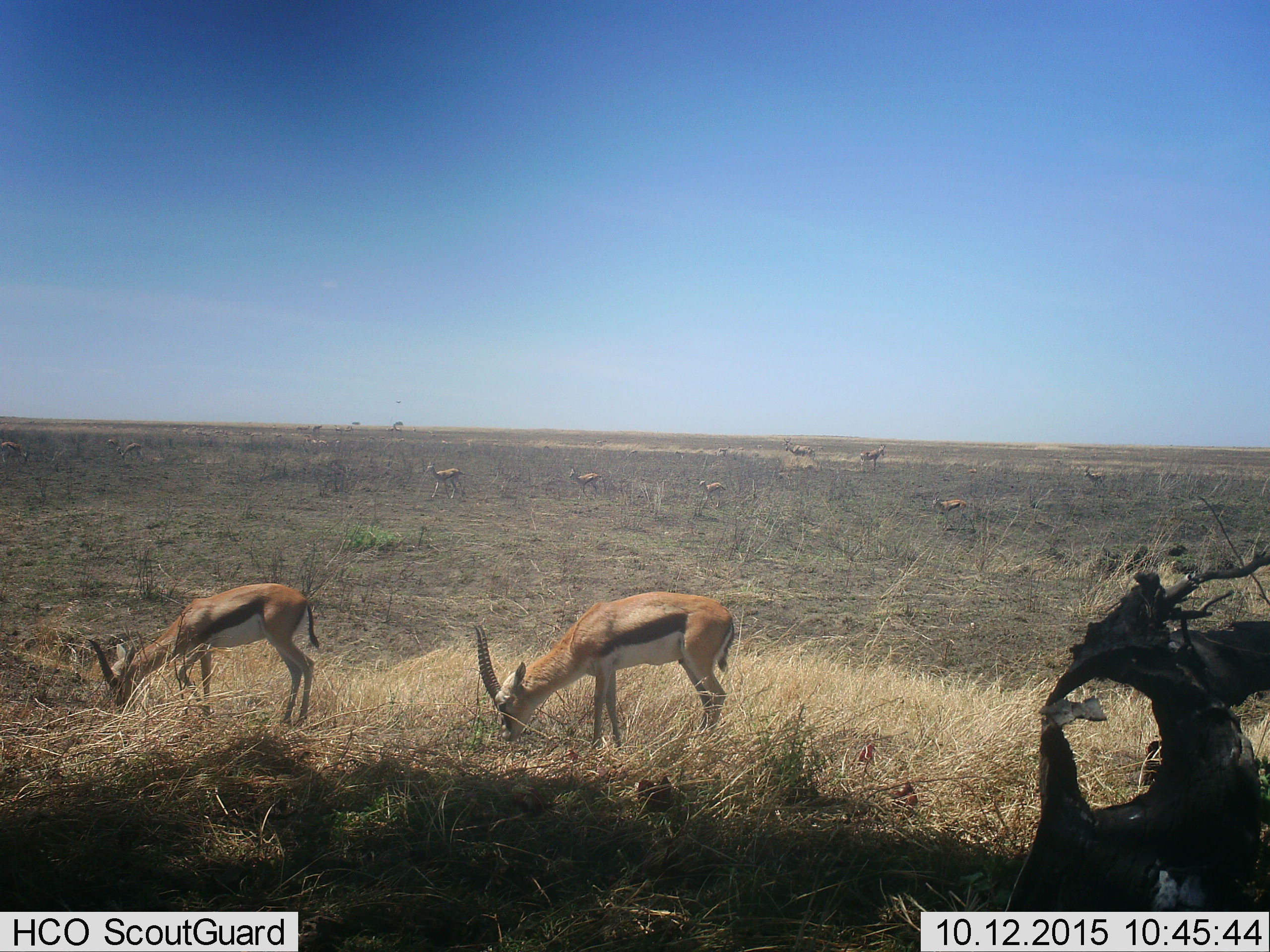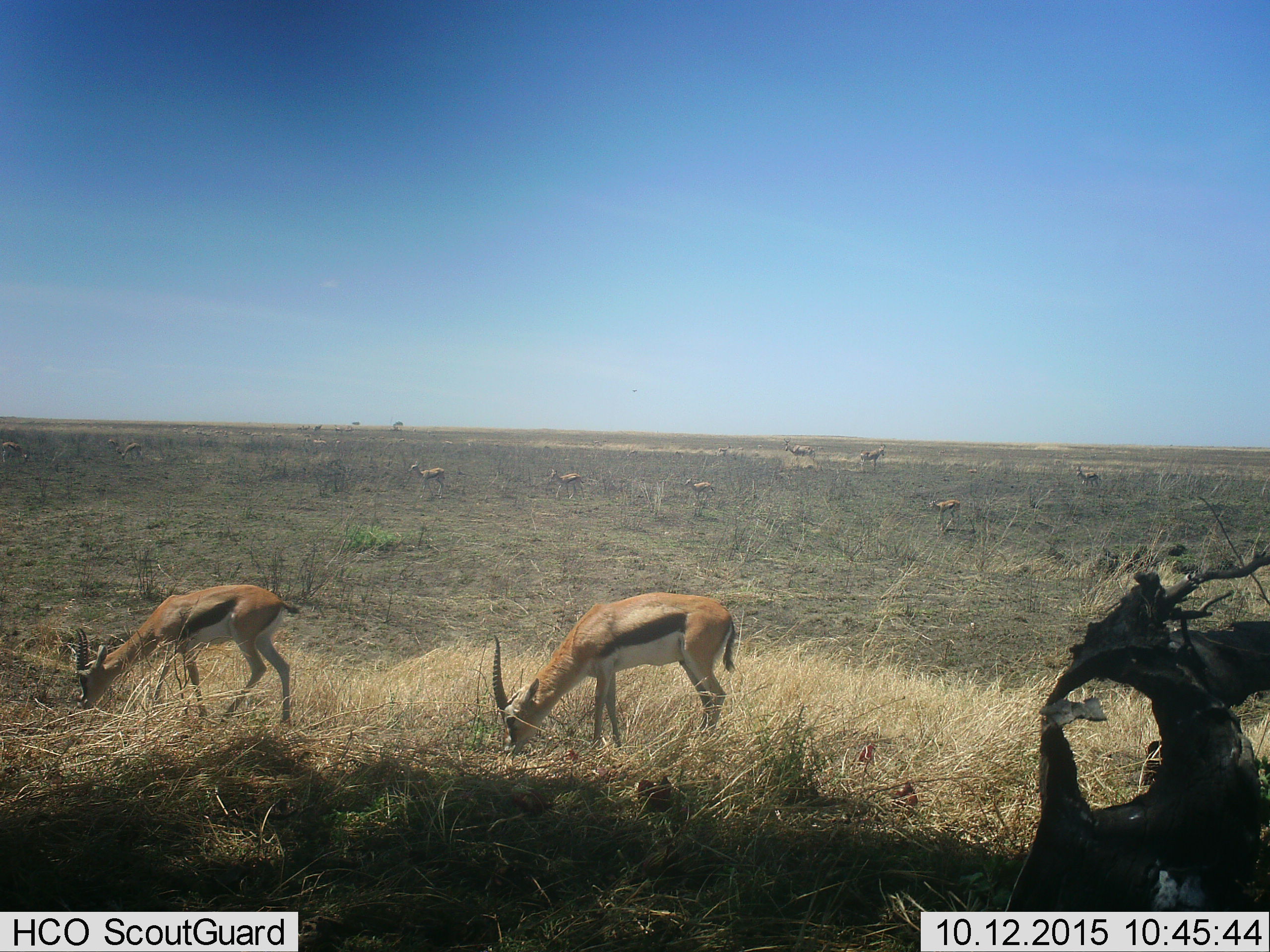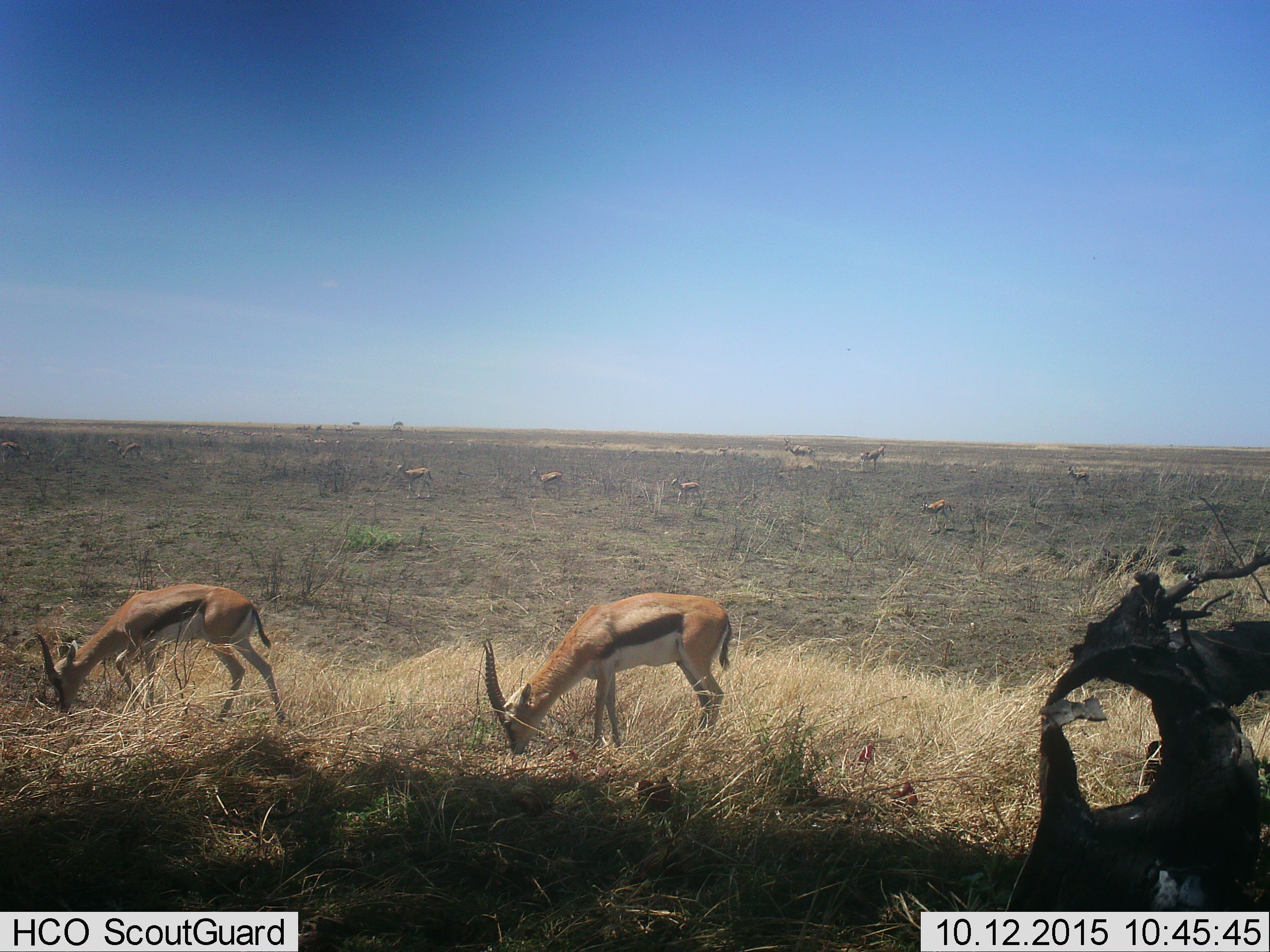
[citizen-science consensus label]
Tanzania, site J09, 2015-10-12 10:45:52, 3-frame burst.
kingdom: Animalia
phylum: Chordata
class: Mammalia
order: Artiodactyla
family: Bovidae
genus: Eudorcas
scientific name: Eudorcas thomsonii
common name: thomson's gazelle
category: gazellethomsons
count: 11-50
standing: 56%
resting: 0%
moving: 44%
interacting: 0%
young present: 0%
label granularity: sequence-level